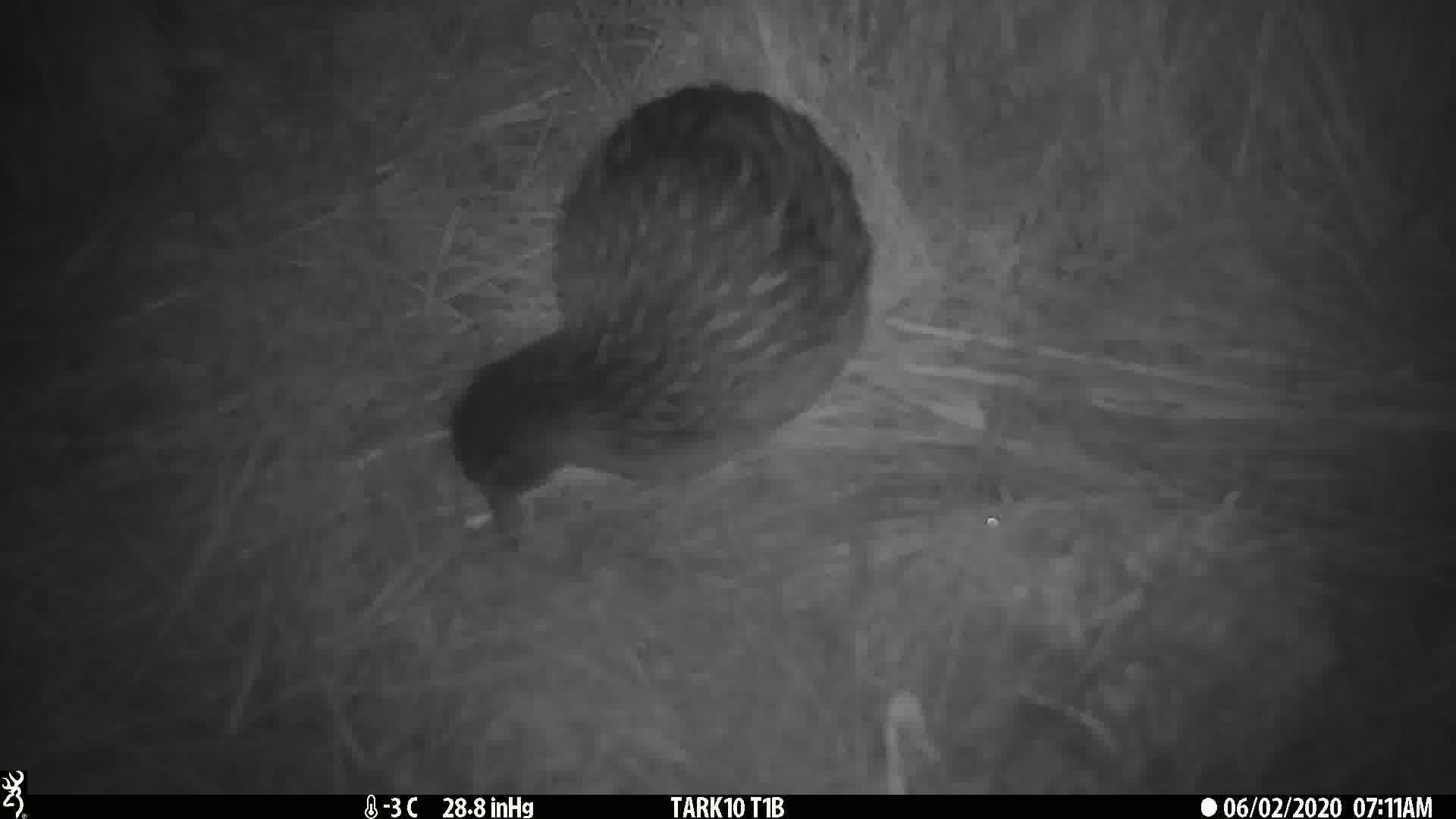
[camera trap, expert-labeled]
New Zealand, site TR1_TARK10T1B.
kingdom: Animalia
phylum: Chordata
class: Aves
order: Gruiformes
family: Rallidae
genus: Gallirallus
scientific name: Gallirallus australis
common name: weka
Weka (Gallirallus australis).